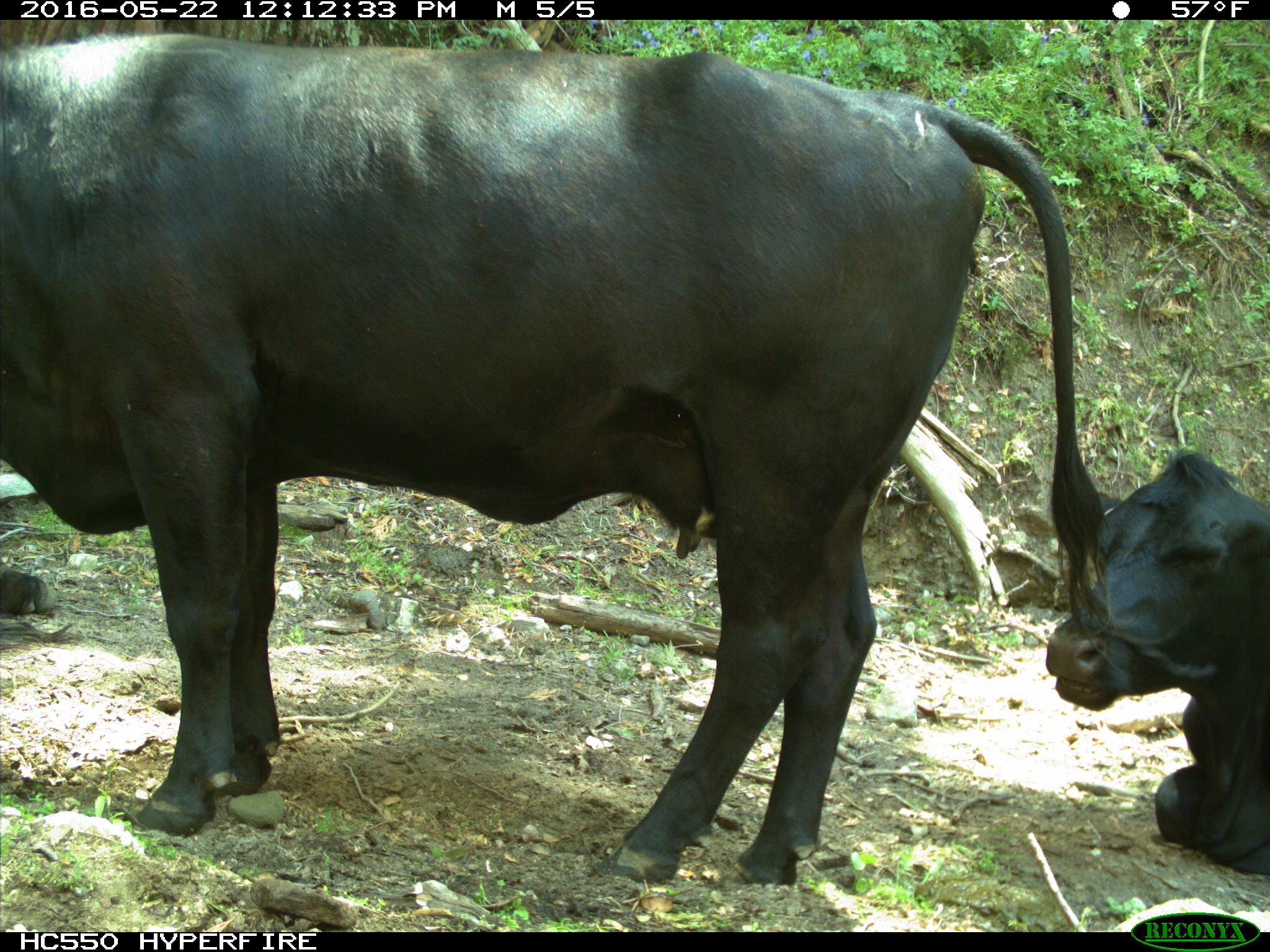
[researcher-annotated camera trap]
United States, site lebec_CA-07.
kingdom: Animalia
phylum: Chordata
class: Mammalia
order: Artiodactyla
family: Bovidae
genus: Bos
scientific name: Bos taurus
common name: domestic cow